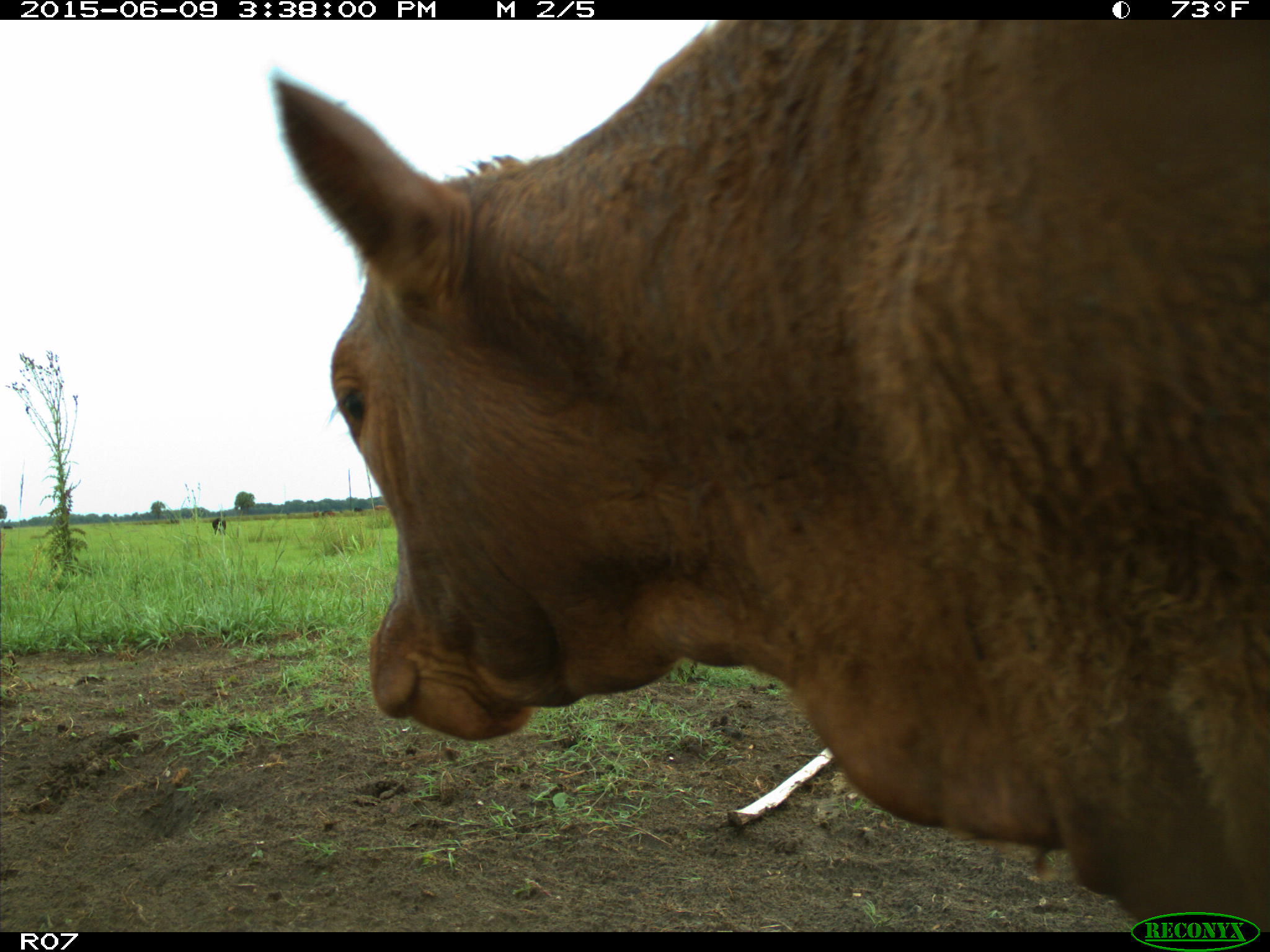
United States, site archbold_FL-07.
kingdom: Animalia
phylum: Chordata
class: Mammalia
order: Artiodactyla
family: Bovidae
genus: Bos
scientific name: Bos taurus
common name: domestic cow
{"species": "Bos taurus (domestic cow)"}